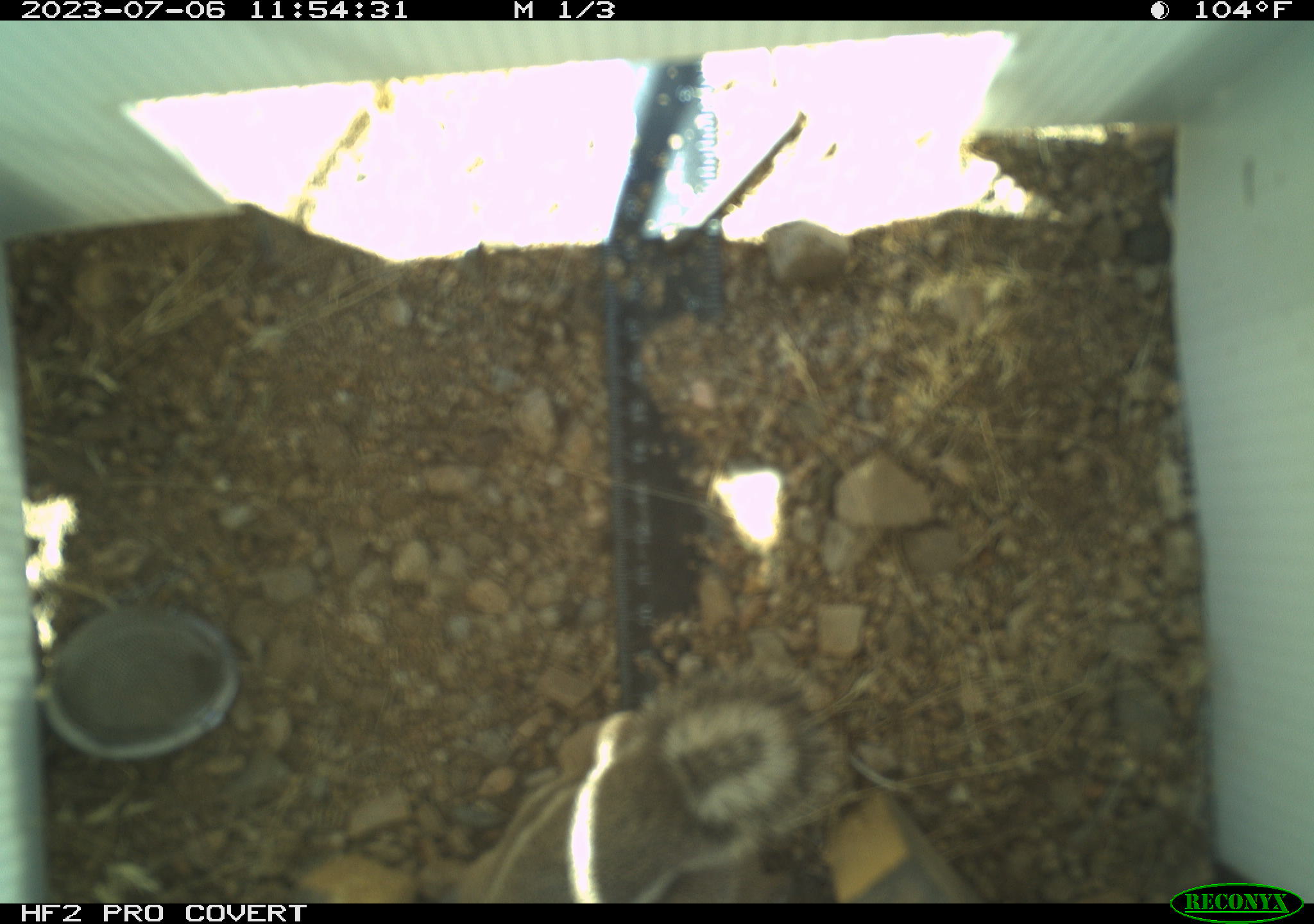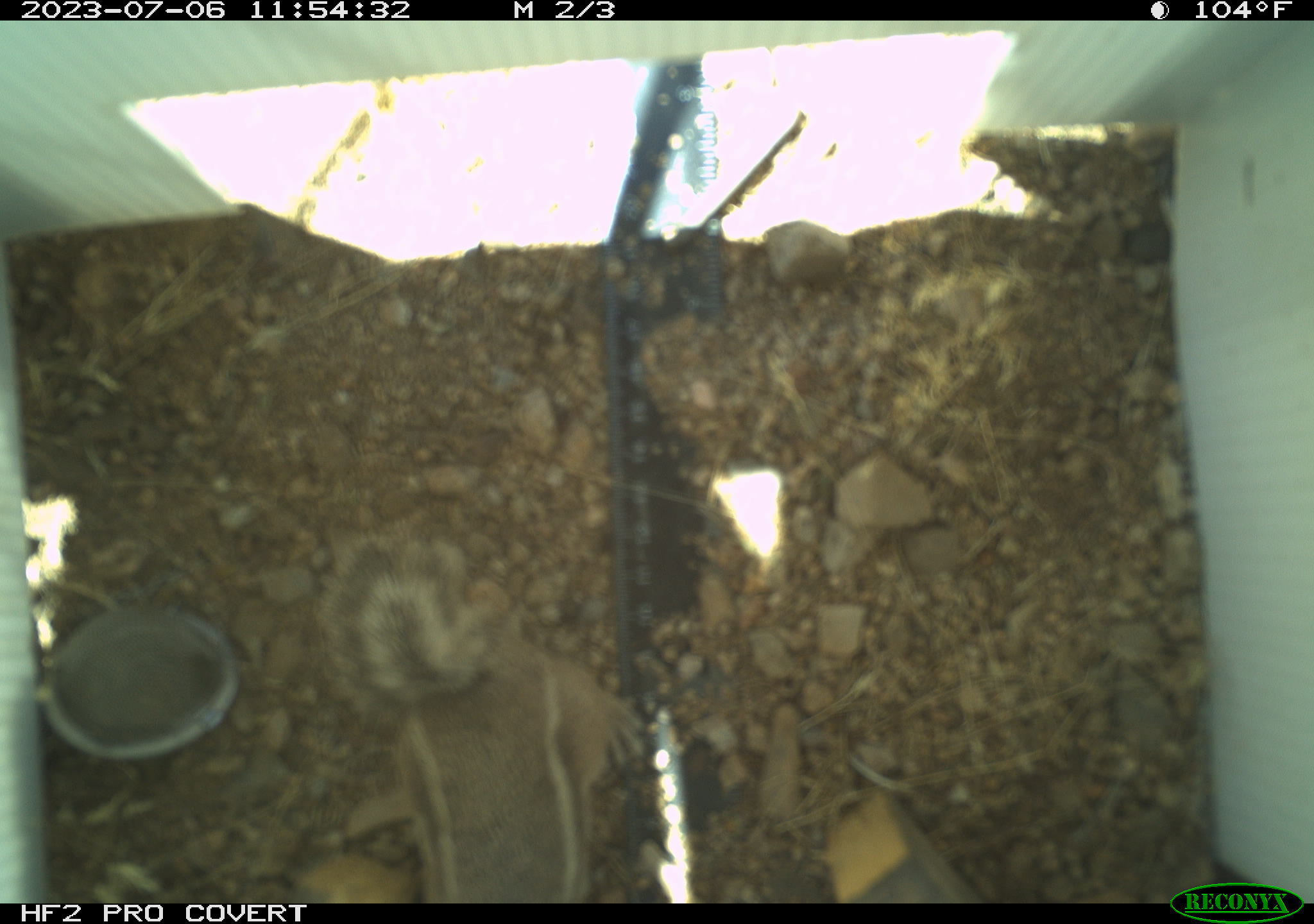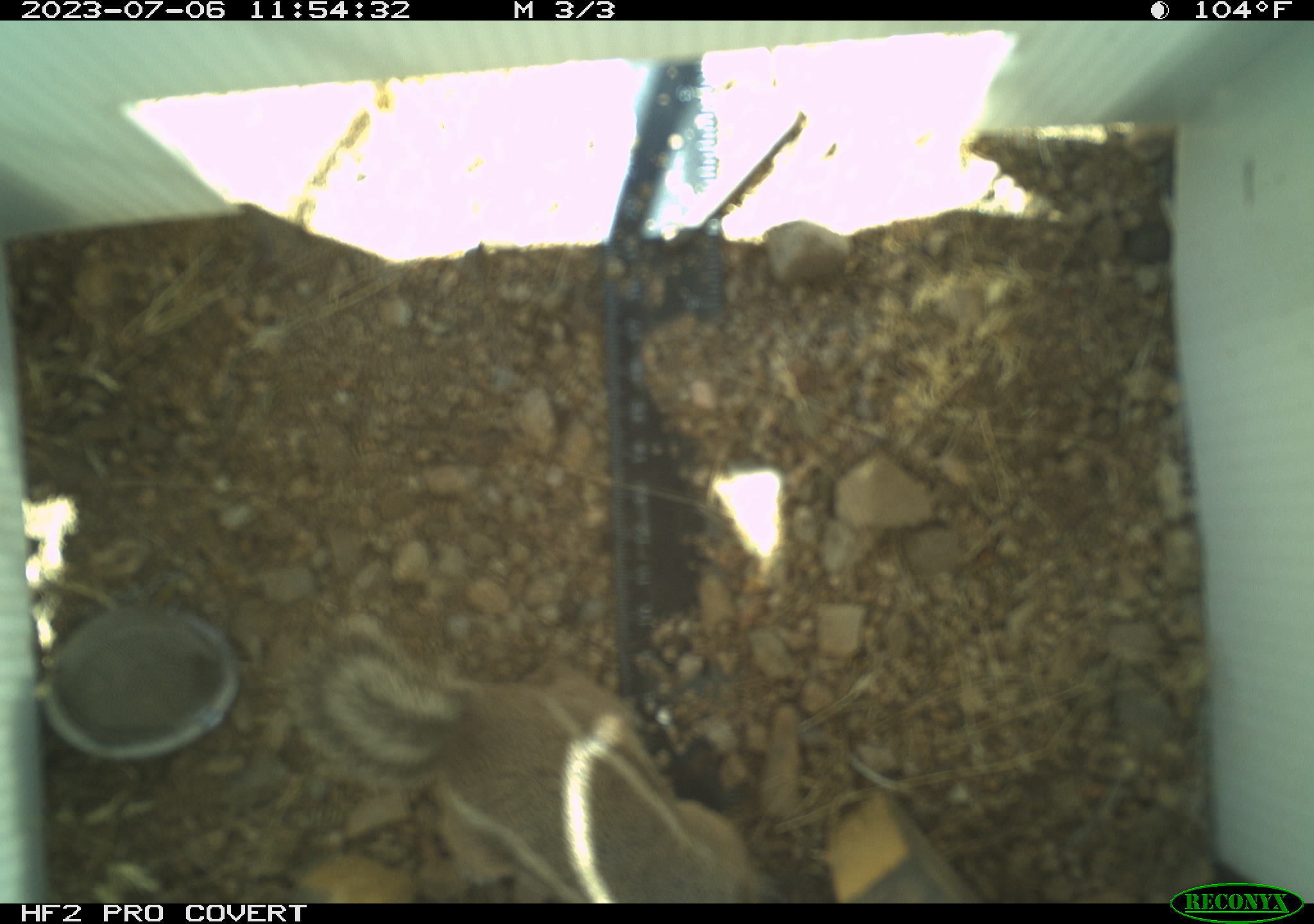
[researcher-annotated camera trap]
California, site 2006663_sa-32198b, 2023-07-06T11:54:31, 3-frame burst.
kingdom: Animalia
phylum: Chordata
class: Mammalia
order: Rodentia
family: Sciuridae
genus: Ammospermophilus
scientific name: Ammospermophilus leucurus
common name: white-tailed antelope squirrel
White-tailed antelope squirrel (Ammospermophilus leucurus).